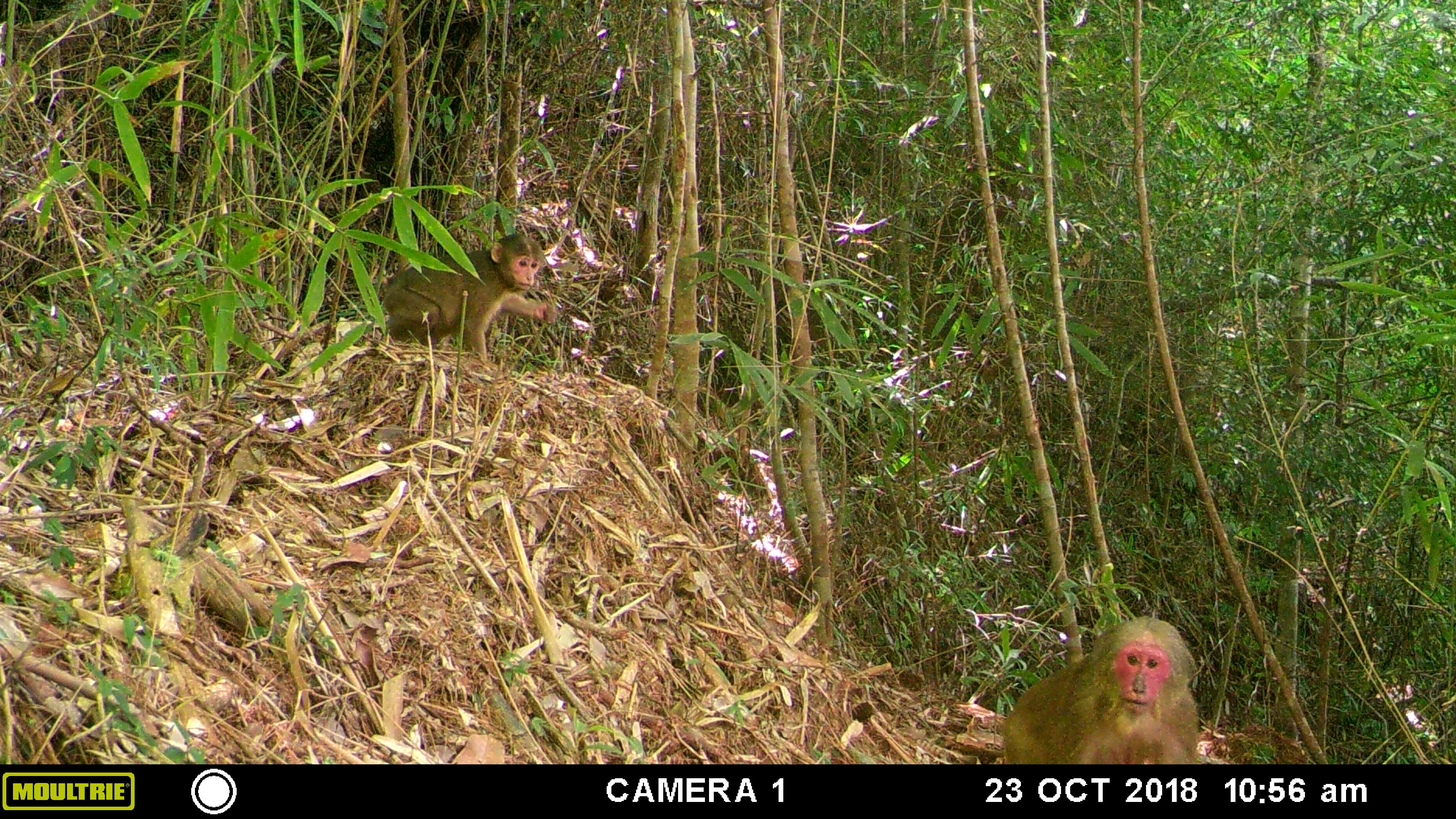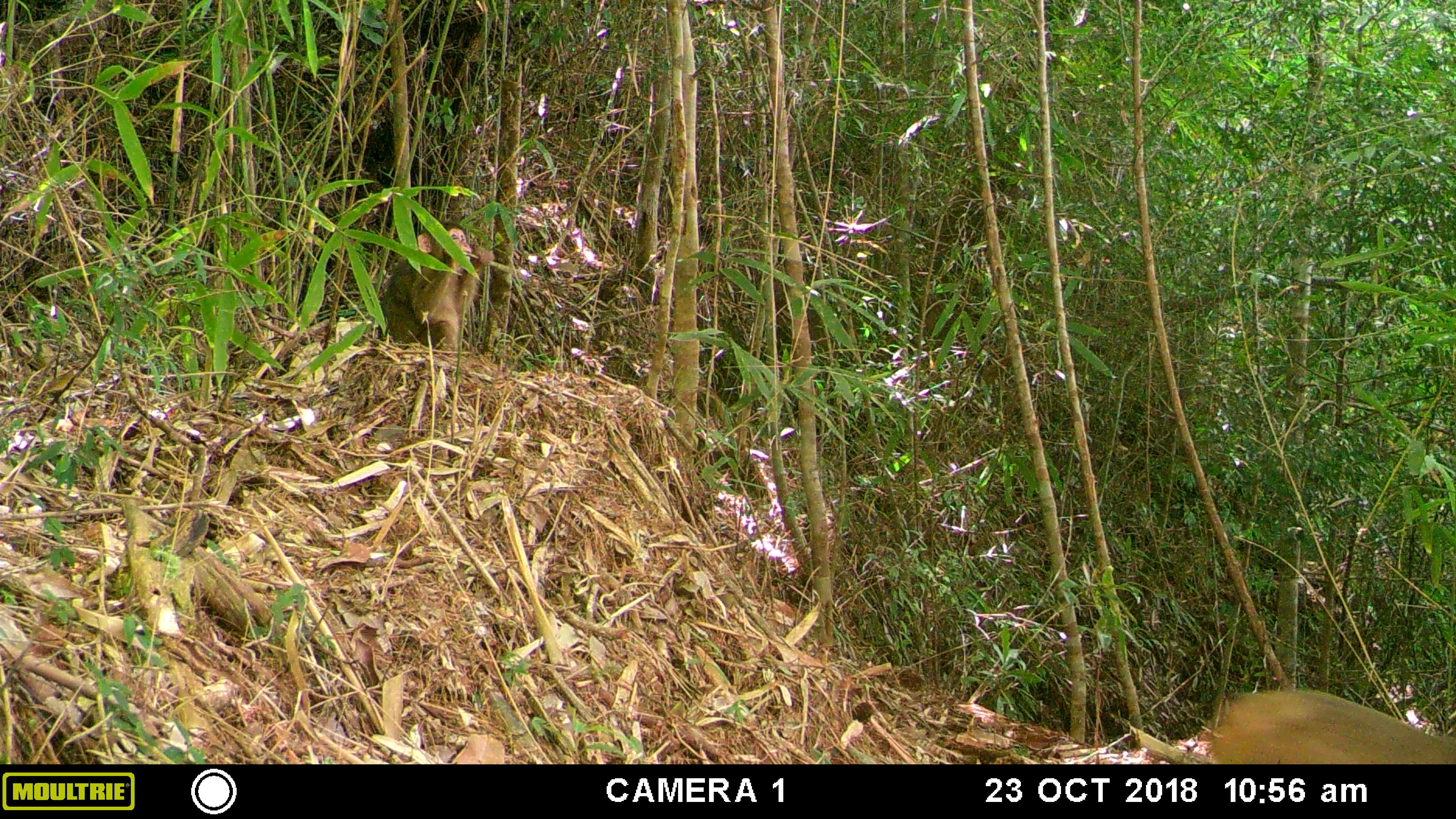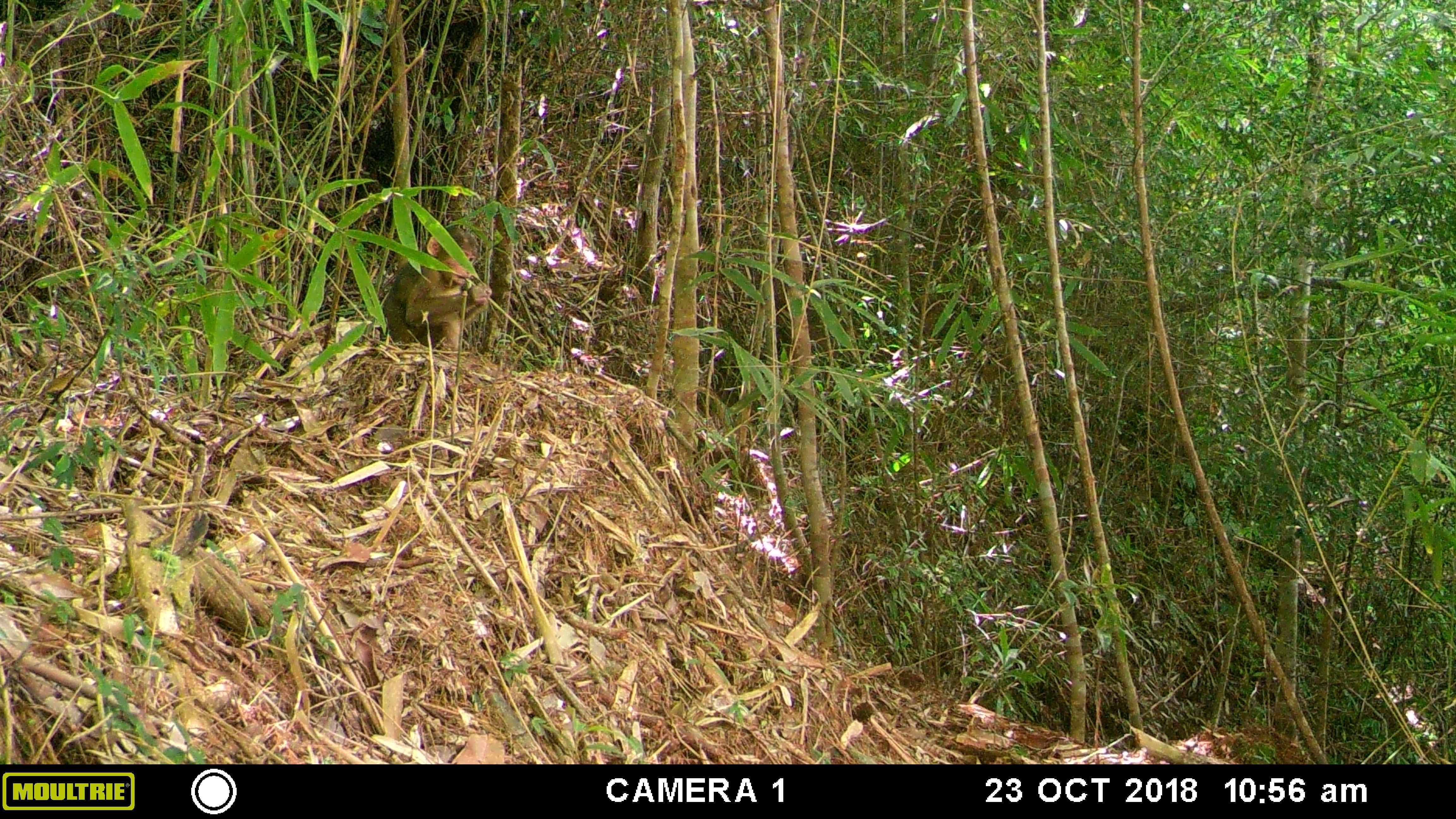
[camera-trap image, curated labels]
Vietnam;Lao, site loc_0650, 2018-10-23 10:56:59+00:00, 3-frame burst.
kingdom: Animalia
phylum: Chordata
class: Mammalia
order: Primates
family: Cercopithecidae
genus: Macaca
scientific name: Macaca arctoides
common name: stump-tailed macaque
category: stump tailed macaque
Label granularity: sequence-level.